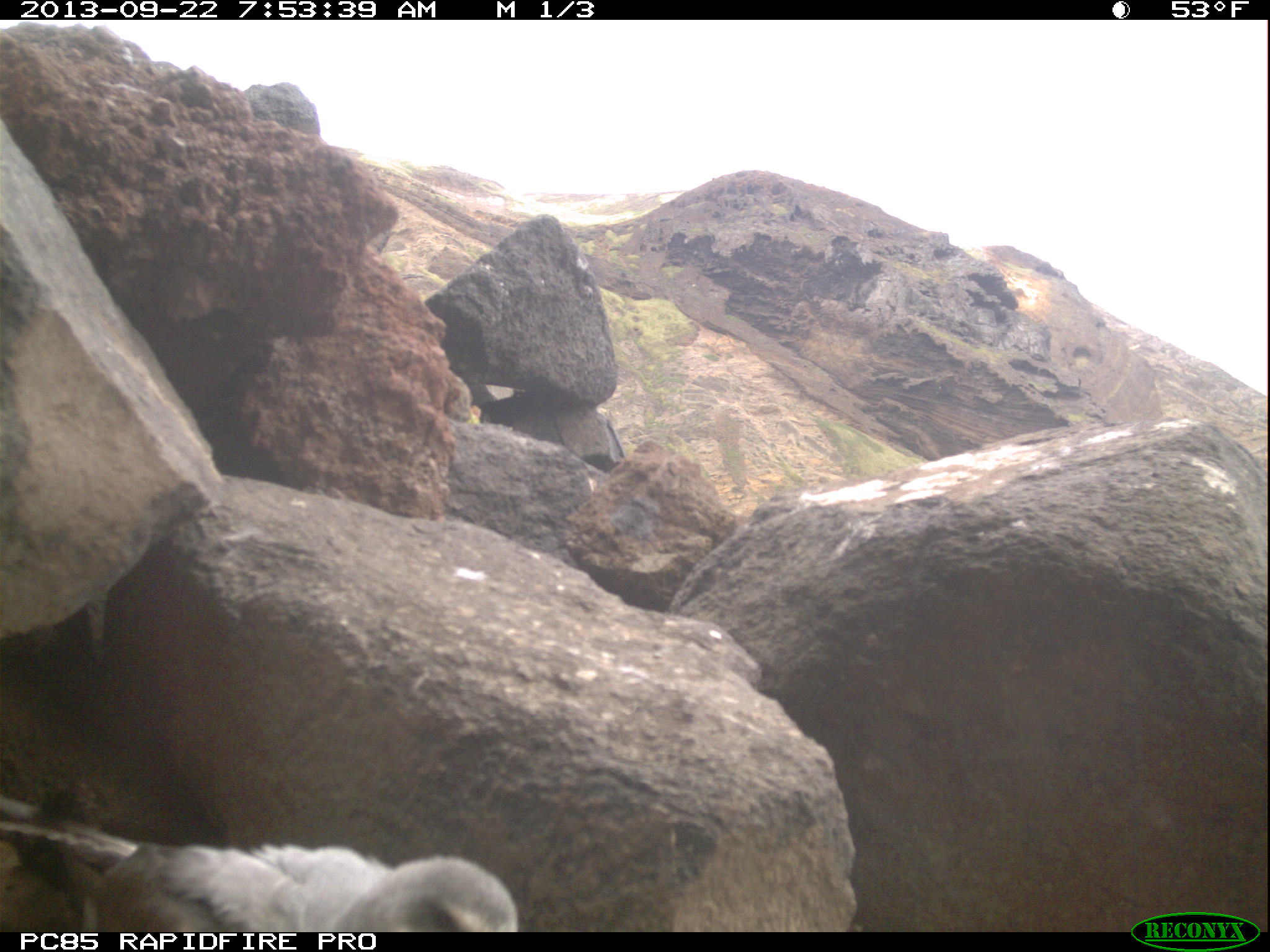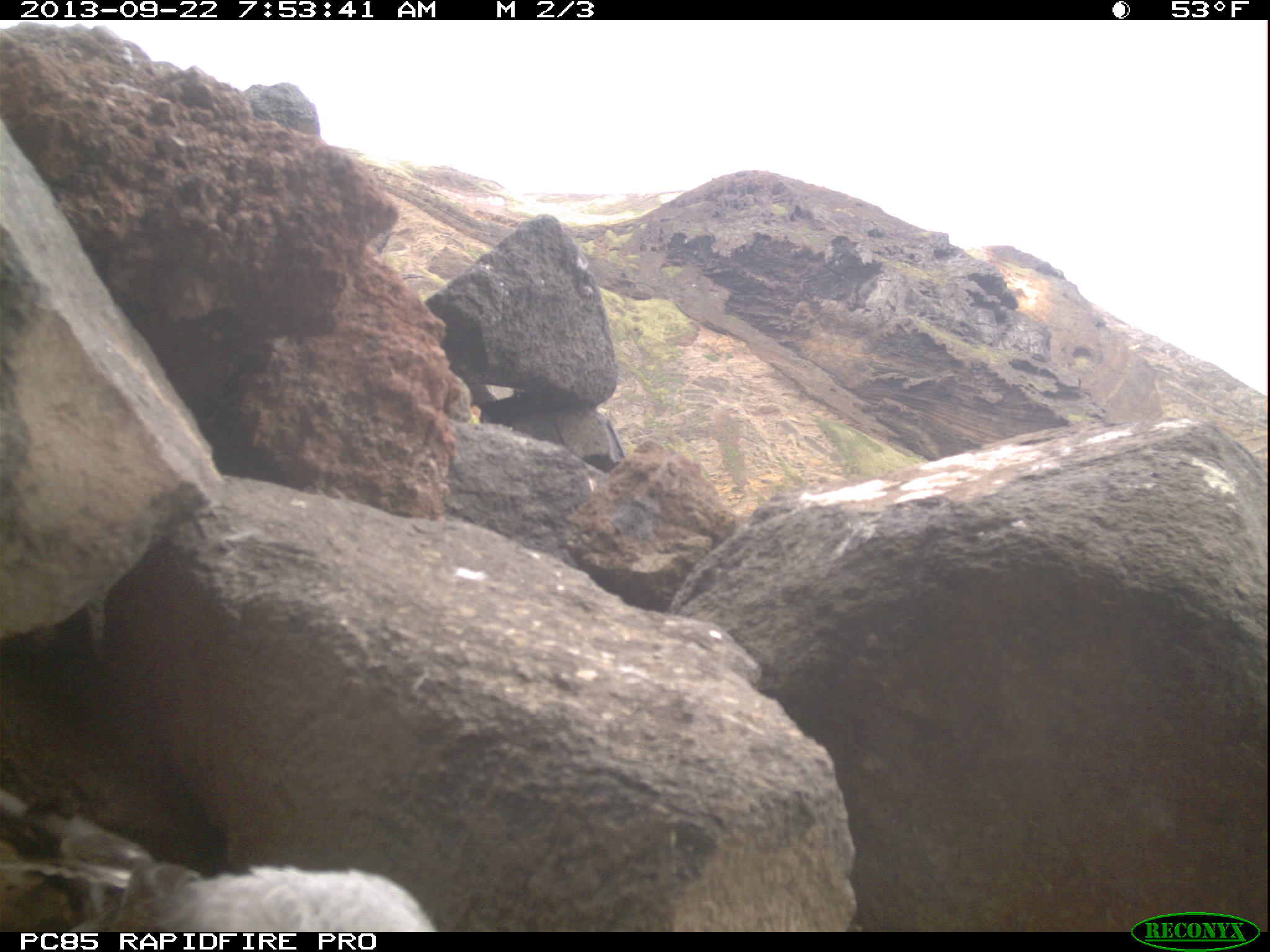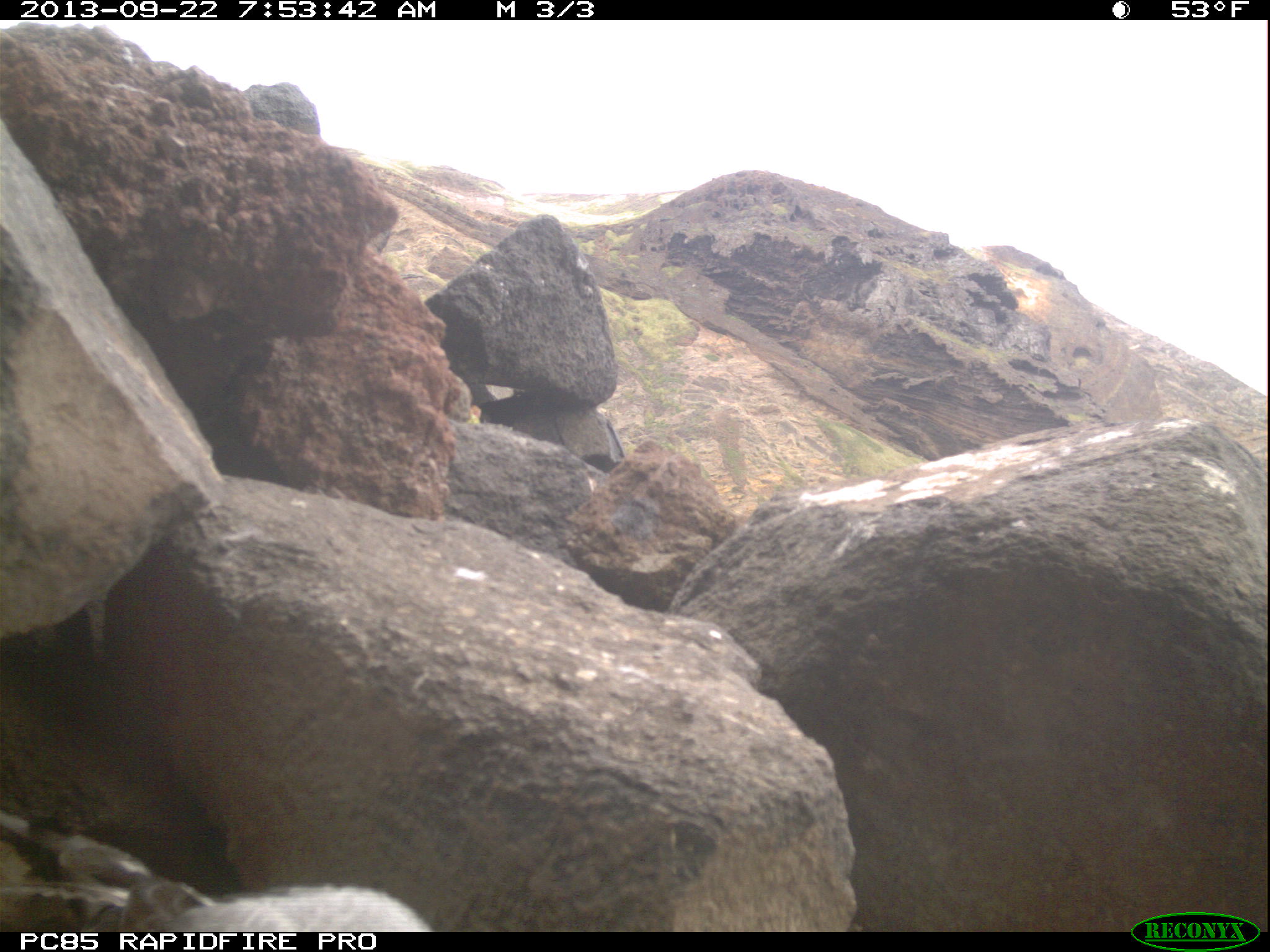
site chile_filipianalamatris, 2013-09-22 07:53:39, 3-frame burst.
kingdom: Animalia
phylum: Chordata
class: Aves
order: Procellariiformes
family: Procellariidae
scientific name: Procellariidae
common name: petrel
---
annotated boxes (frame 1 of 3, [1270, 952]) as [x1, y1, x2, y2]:
petrel: [0, 802, 520, 935]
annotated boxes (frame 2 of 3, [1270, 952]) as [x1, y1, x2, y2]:
petrel: [0, 789, 438, 937]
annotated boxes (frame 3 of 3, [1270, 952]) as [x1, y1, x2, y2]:
petrel: [3, 817, 433, 936]